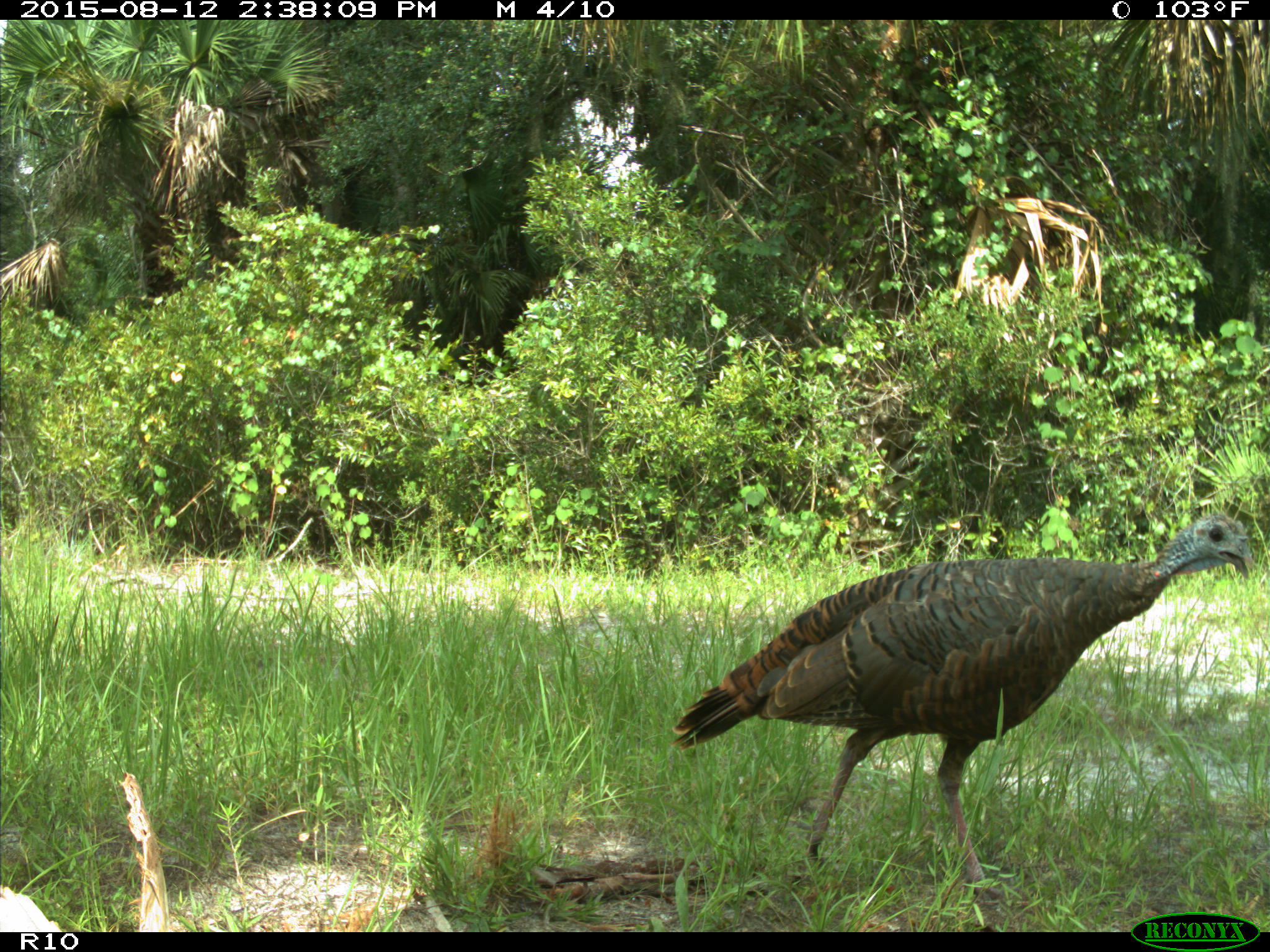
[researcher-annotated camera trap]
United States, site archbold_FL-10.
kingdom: Animalia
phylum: Chordata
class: Aves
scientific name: Aves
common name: birds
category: unidentified bird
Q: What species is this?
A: Unidentified bird (birds) (Aves).